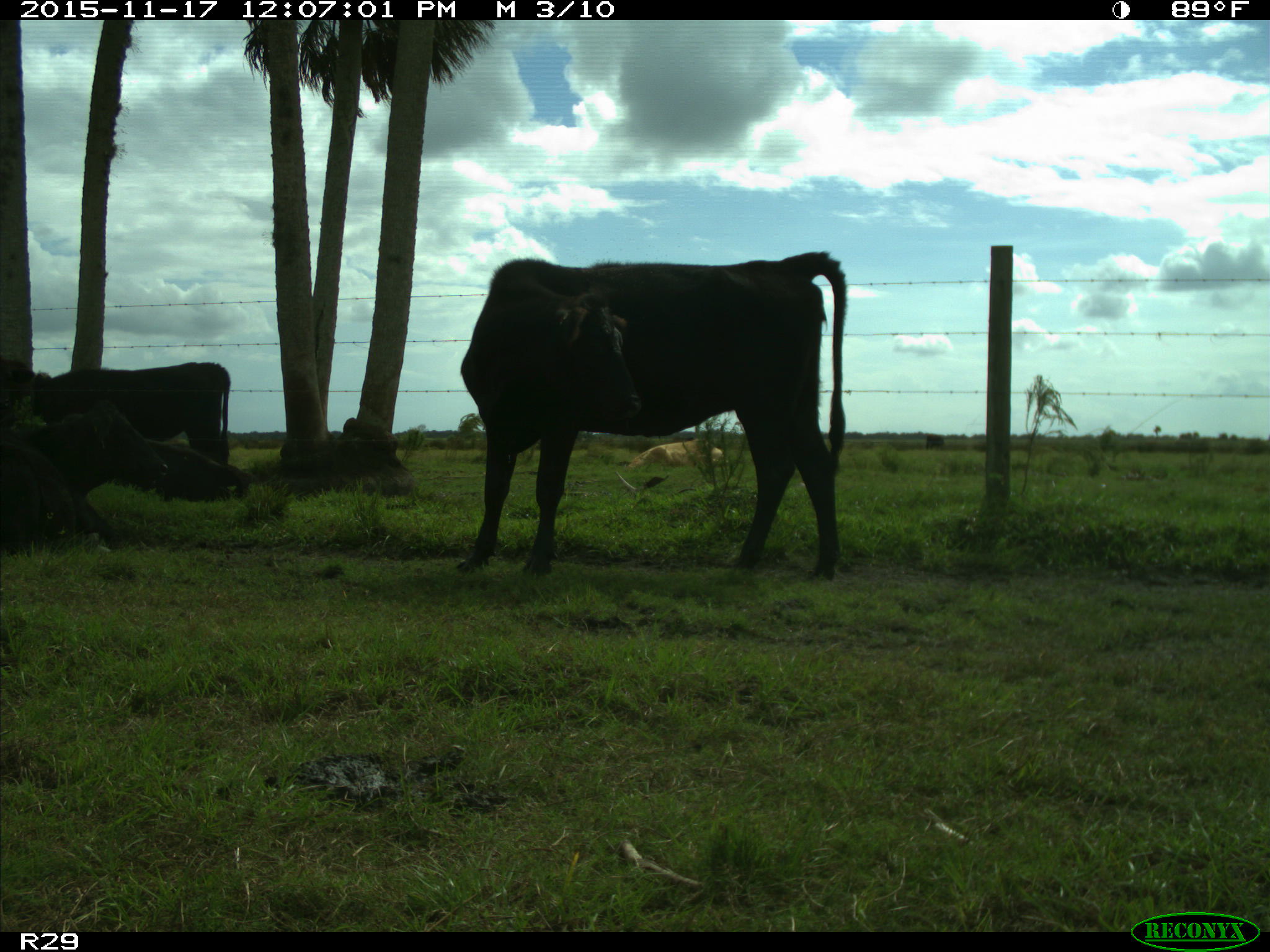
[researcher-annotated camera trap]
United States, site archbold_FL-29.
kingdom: Animalia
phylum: Chordata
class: Mammalia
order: Artiodactyla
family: Bovidae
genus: Bos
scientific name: Bos taurus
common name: domestic cow